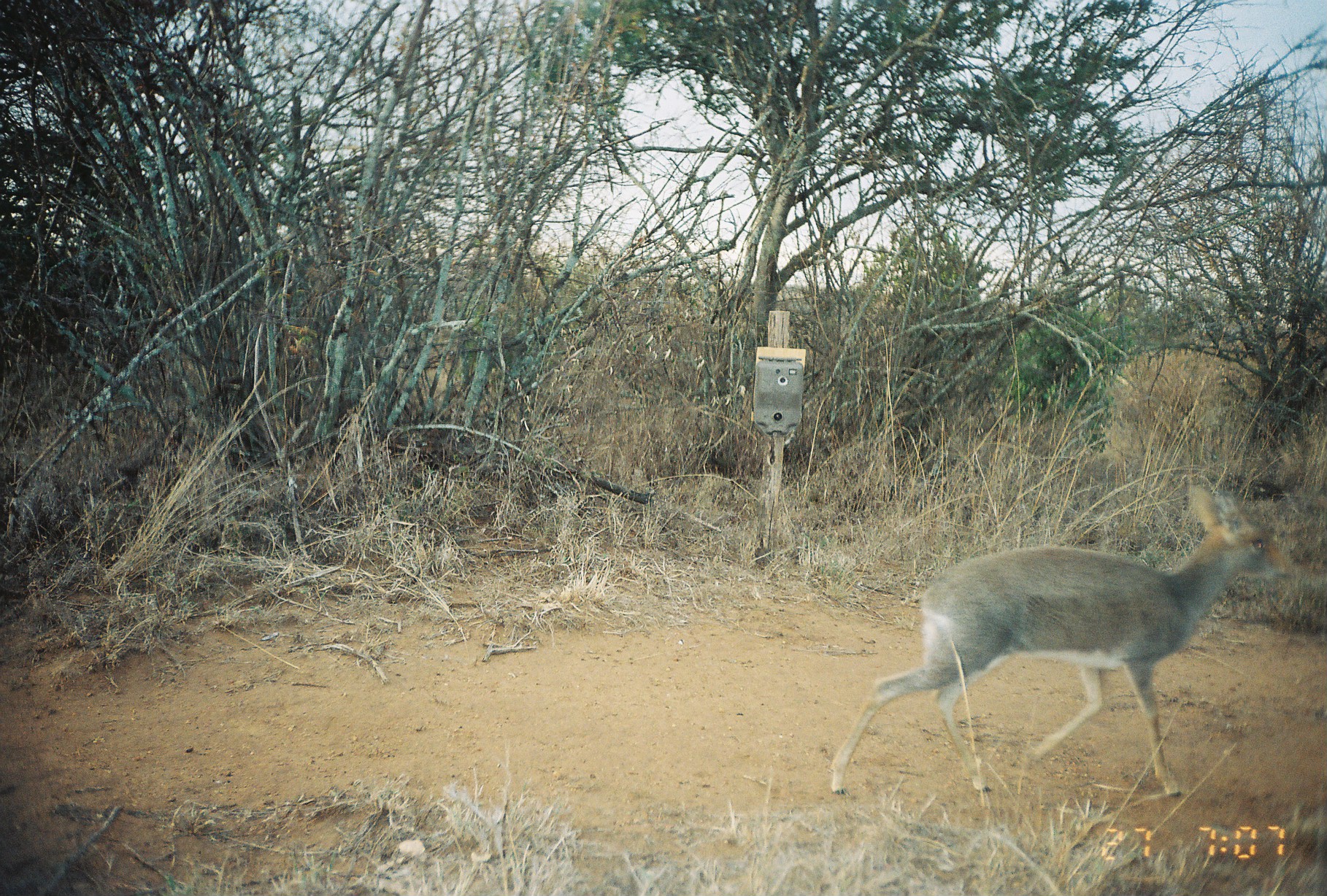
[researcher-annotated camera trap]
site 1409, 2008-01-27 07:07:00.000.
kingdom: Animalia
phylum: Chordata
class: Mammalia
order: Artiodactyla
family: Bovidae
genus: Madoqua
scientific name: Madoqua guentheri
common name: günther's dik-dik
Madoqua guentheri (günther's dik-dik), count 1.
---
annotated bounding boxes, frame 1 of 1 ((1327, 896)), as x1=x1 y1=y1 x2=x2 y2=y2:
madoqua guentheri: x1=829 y1=484 x2=1293 y2=796